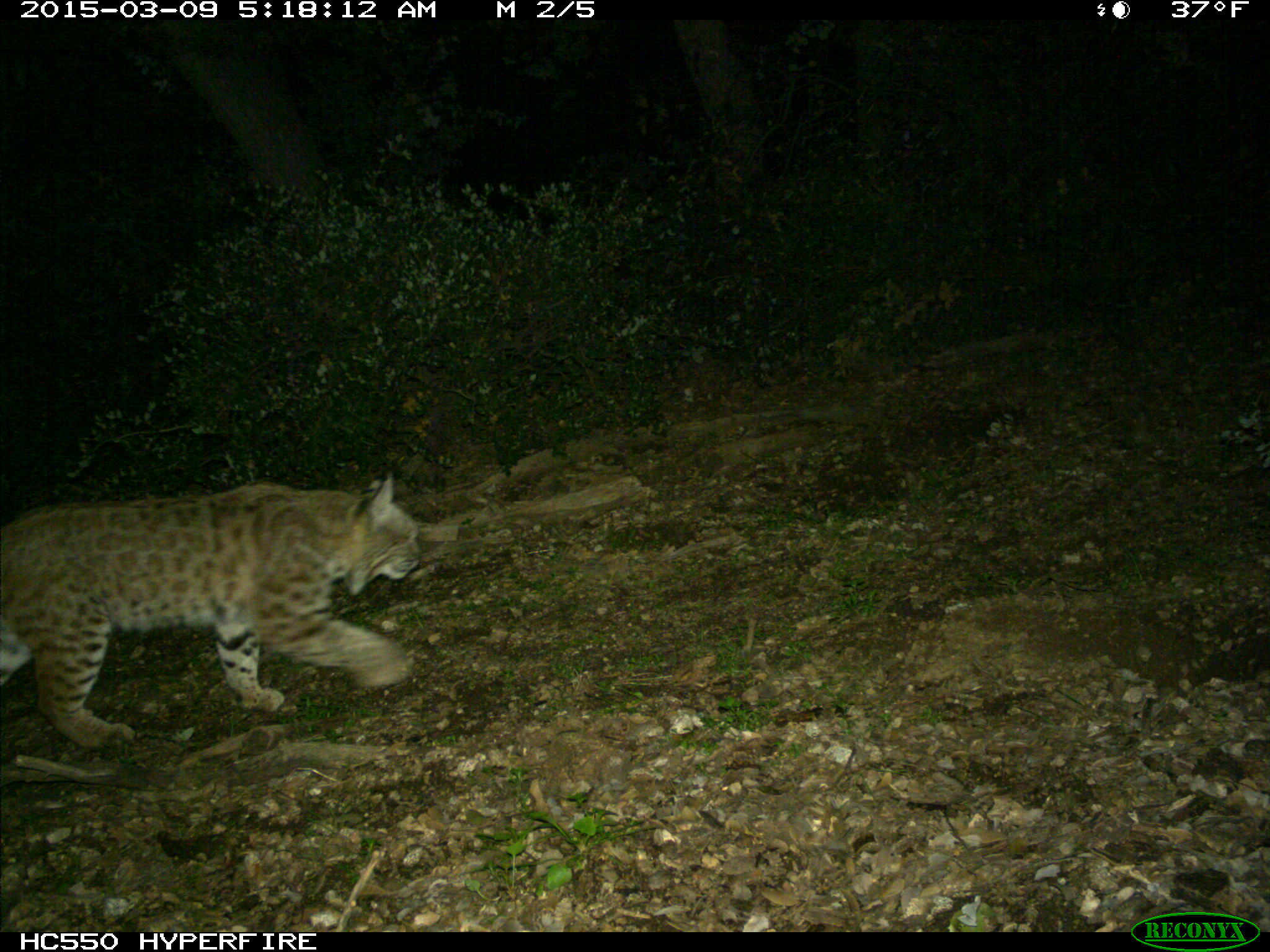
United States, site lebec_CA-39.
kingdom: Animalia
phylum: Chordata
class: Mammalia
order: Carnivora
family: Felidae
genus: Lynx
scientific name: Lynx rufus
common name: bobcat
Lynx rufus (bobcat).